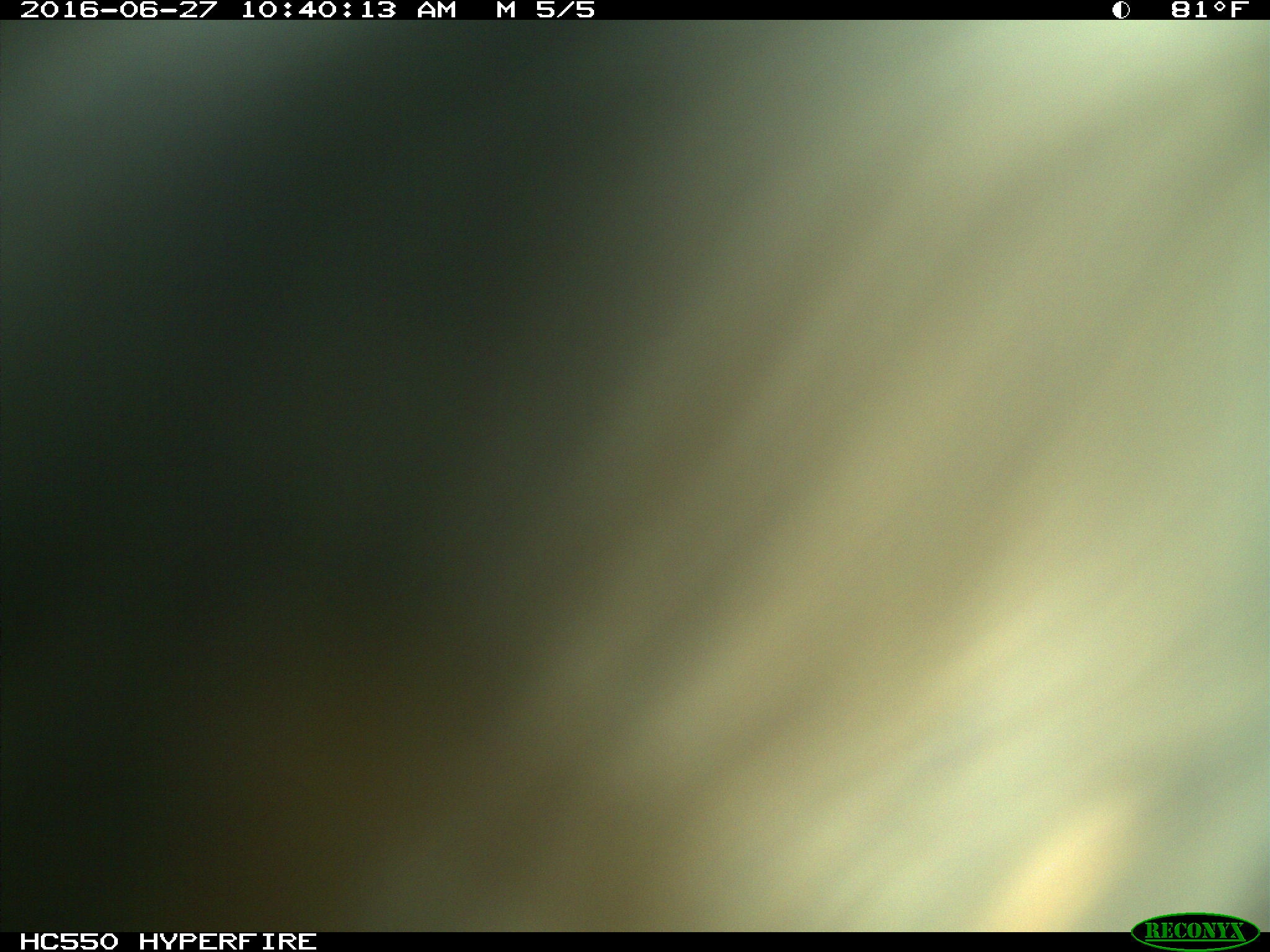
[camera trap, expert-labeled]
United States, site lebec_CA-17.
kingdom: Animalia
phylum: Chordata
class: Mammalia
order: Artiodactyla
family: Bovidae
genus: Bos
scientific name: Bos taurus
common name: domestic cow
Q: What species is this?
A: Bos taurus (domestic cow).